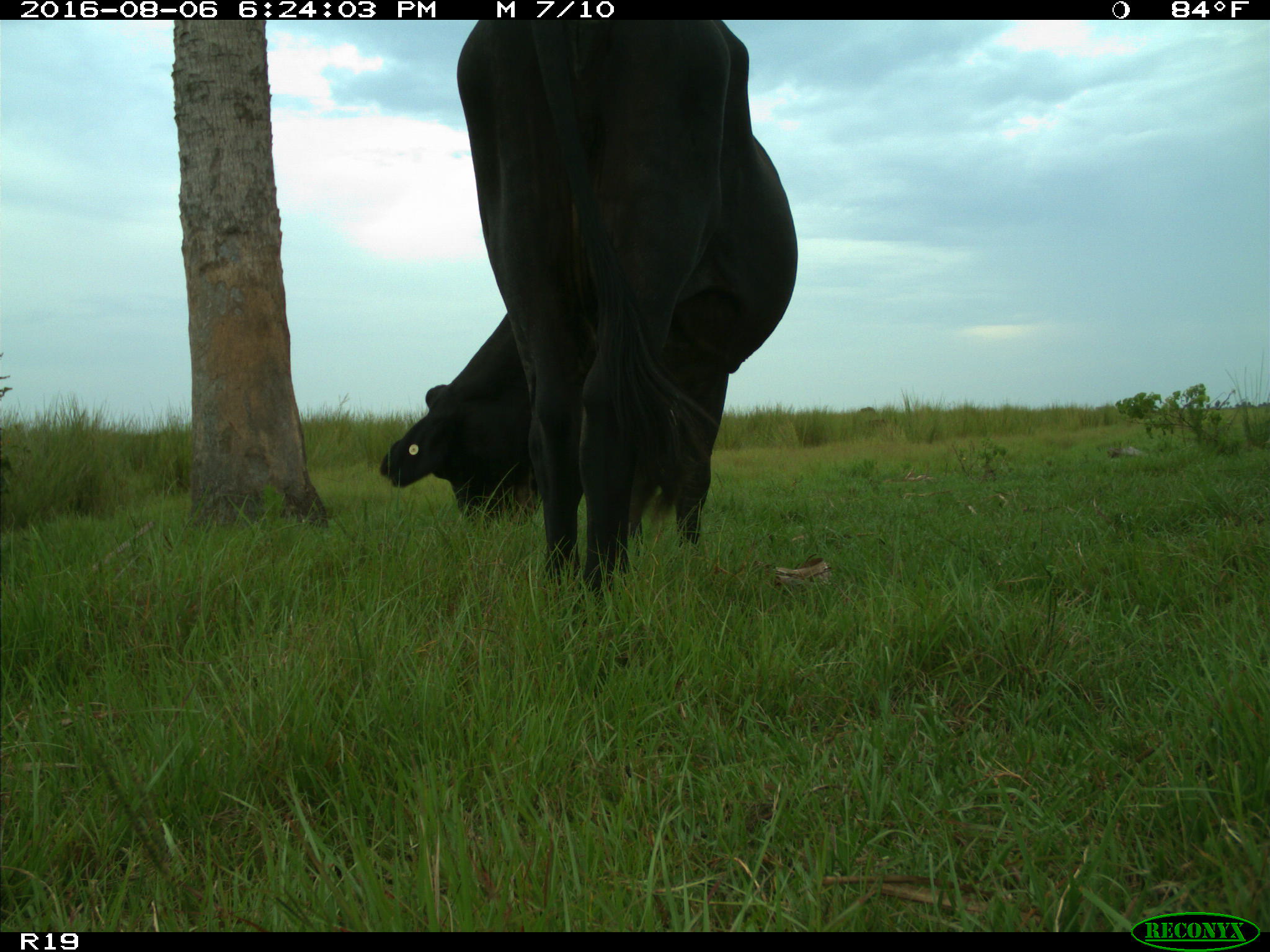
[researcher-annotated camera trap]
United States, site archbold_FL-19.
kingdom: Animalia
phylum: Chordata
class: Mammalia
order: Artiodactyla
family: Bovidae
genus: Bos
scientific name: Bos taurus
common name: domestic cow